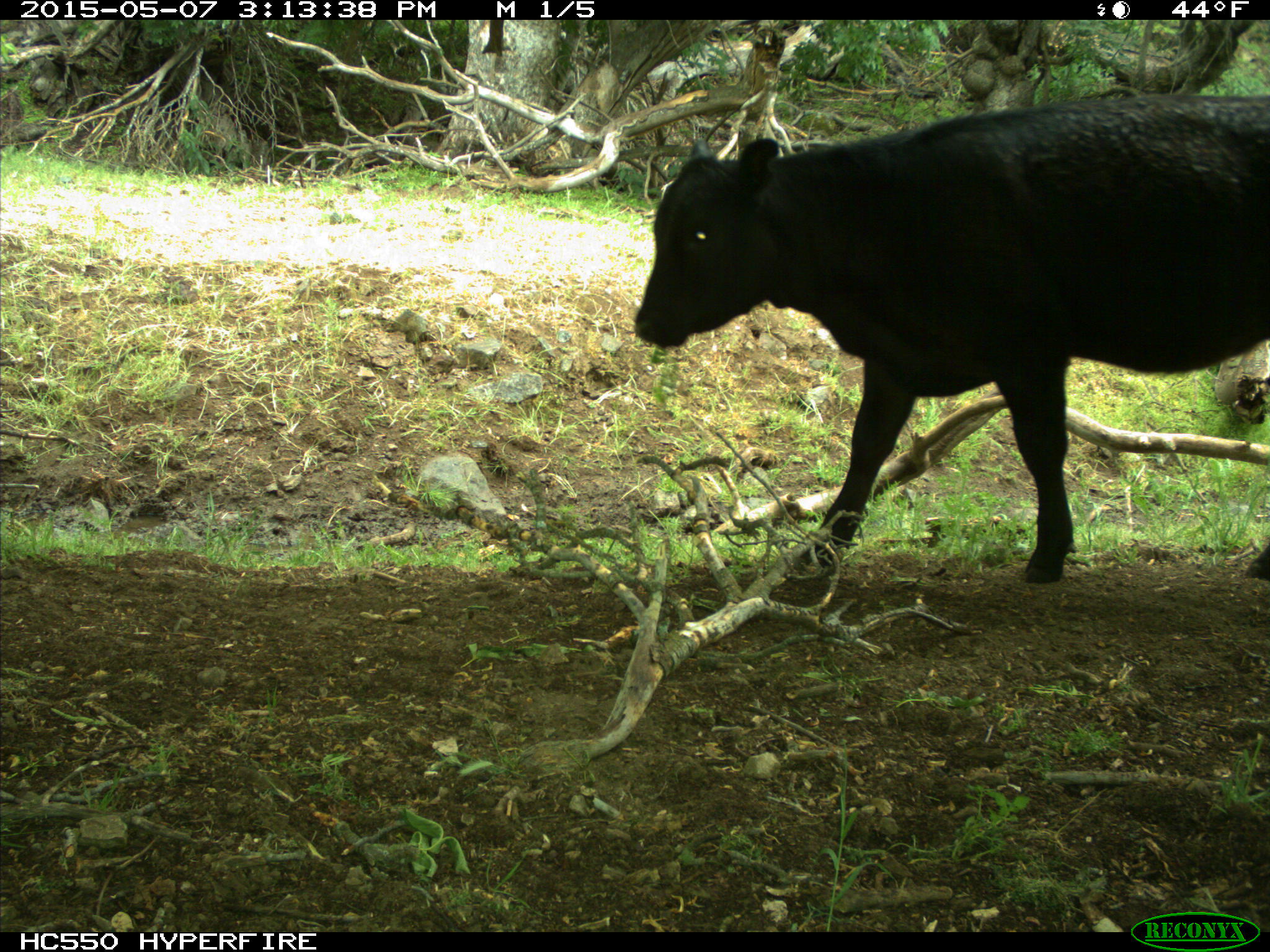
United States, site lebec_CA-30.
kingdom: Animalia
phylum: Chordata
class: Mammalia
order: Artiodactyla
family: Bovidae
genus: Bos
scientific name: Bos taurus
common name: domestic cow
Bos taurus (domestic cow).